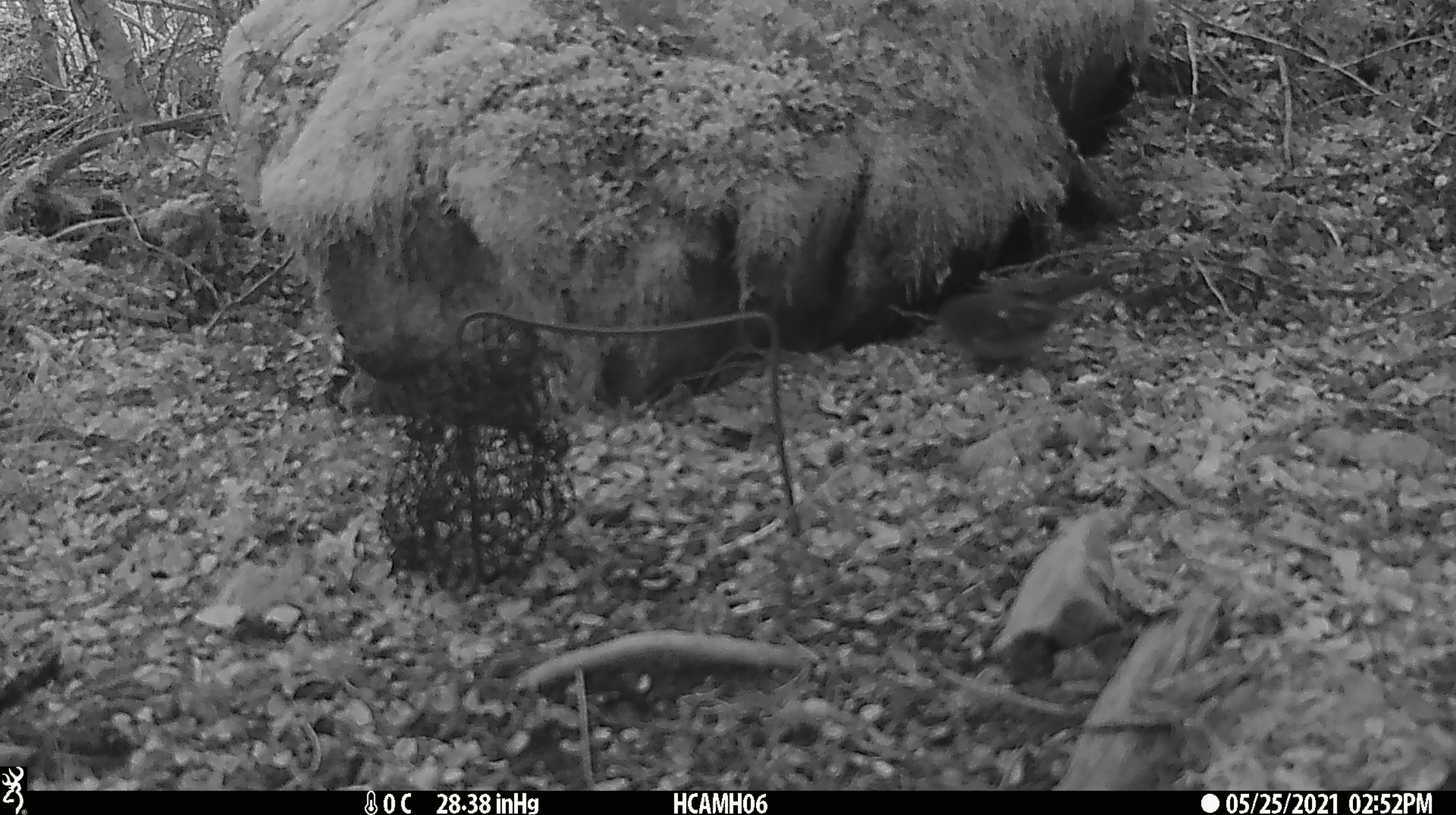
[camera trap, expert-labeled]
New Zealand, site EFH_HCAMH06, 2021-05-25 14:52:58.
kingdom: Animalia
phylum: Chordata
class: Aves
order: Passeriformes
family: Petroicidae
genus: Petroica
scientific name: Petroica macrocephala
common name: tomtit